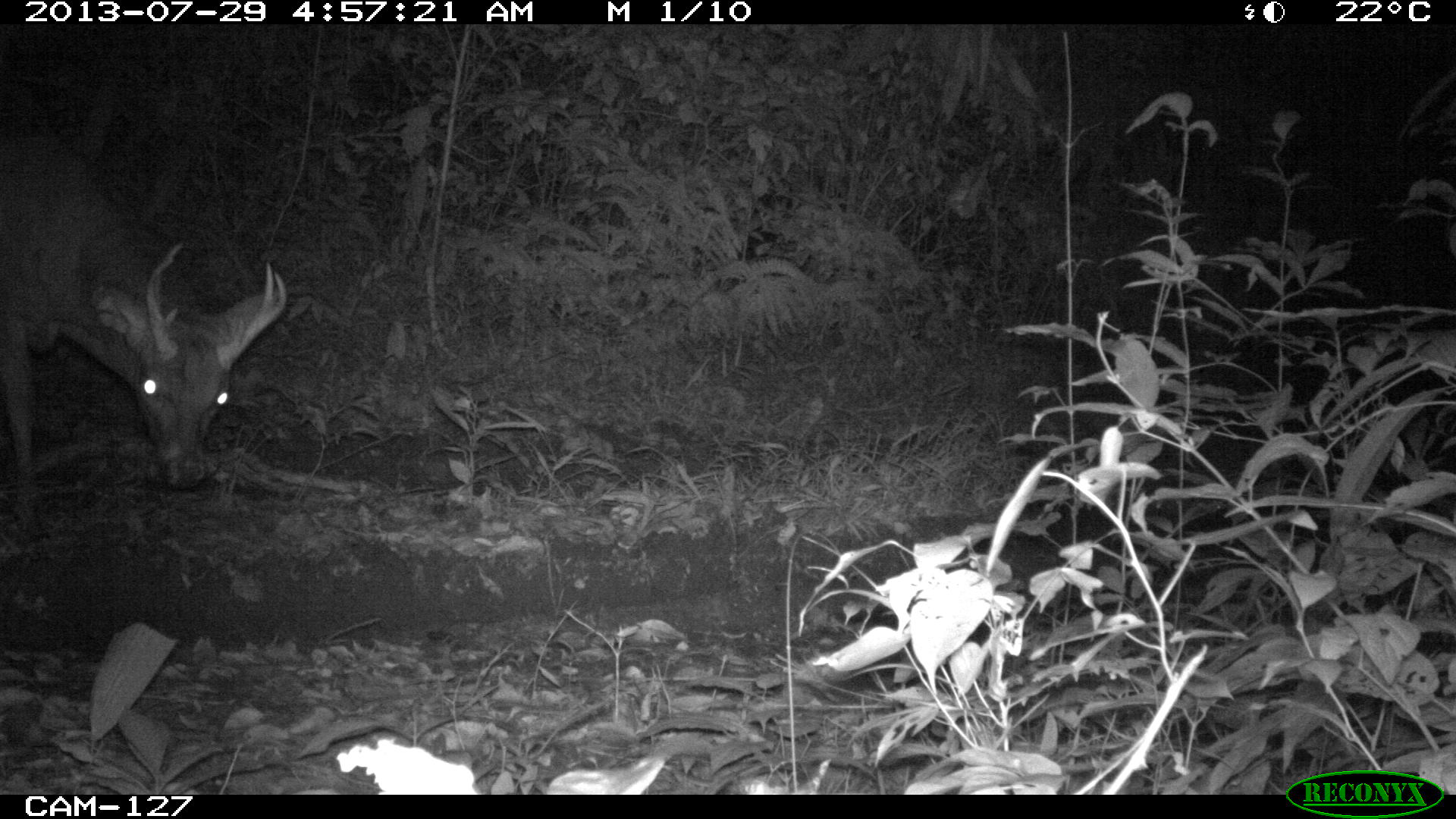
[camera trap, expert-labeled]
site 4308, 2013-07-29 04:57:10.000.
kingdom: Animalia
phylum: Chordata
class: Mammalia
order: Artiodactyla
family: Cervidae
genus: Odocoileus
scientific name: Odocoileus virginianus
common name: white-tailed deer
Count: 1.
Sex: male.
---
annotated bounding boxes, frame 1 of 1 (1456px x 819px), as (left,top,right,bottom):
odocoileus virginianus: (0,126,286,518)